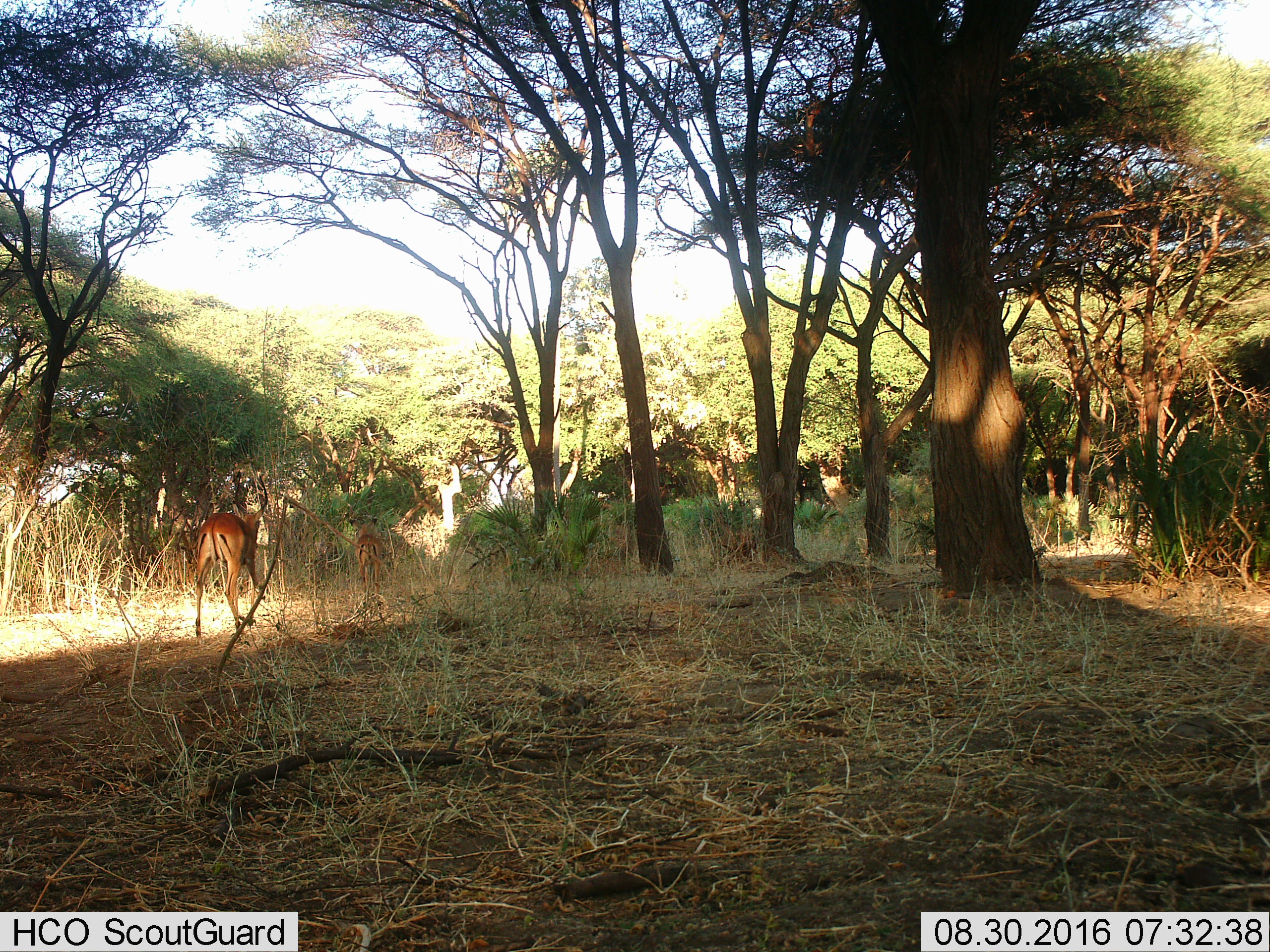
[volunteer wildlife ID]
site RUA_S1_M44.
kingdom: Animalia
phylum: Chordata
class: Mammalia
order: Artiodactyla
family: Bovidae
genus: Aepyceros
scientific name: Aepyceros melampus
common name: impala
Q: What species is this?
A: Impala (Aepyceros melampus).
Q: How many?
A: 2.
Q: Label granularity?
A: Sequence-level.